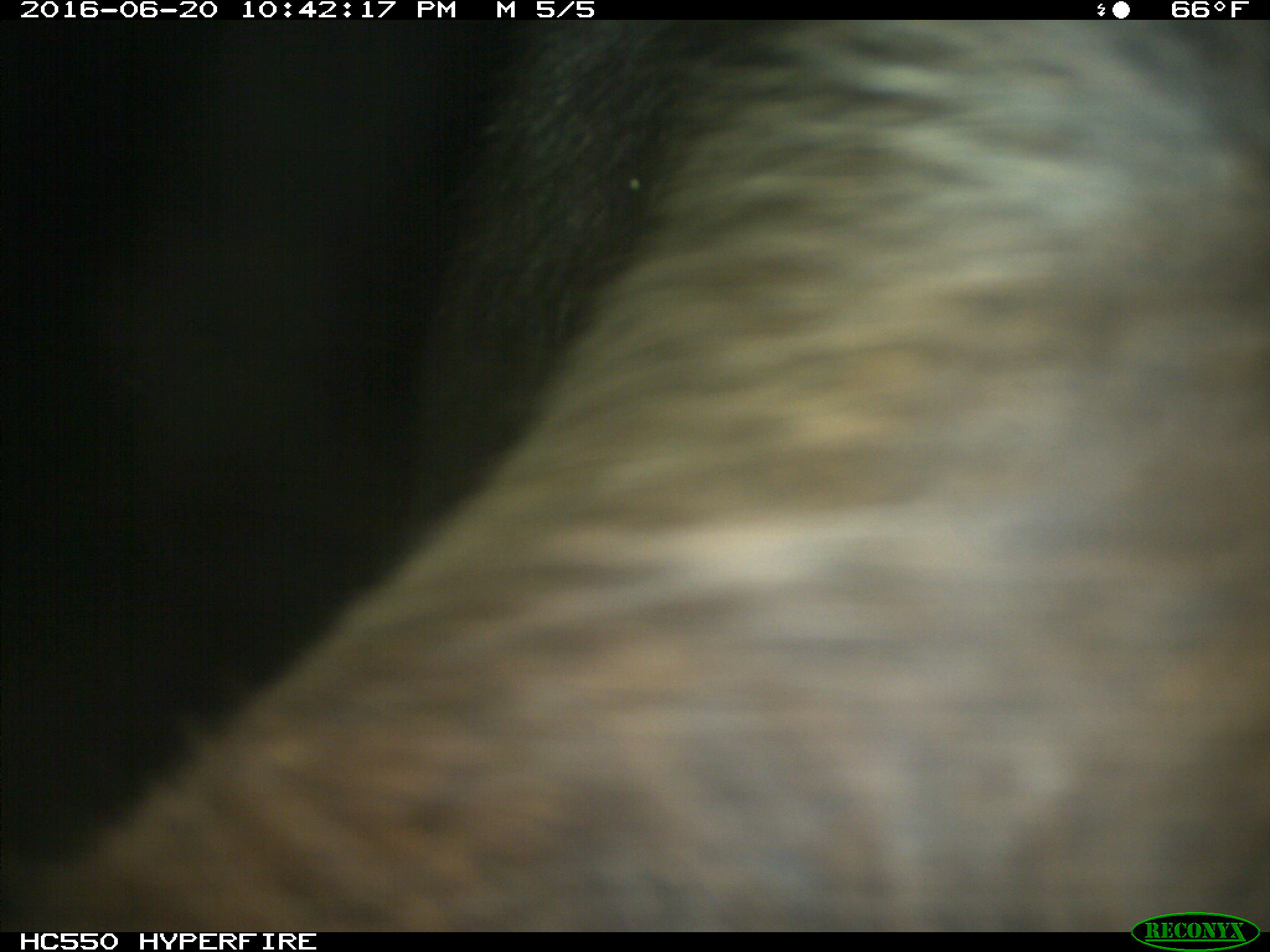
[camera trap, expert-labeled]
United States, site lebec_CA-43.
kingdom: Animalia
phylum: Chordata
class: Mammalia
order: Artiodactyla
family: Bovidae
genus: Bos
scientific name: Bos taurus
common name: domestic cow